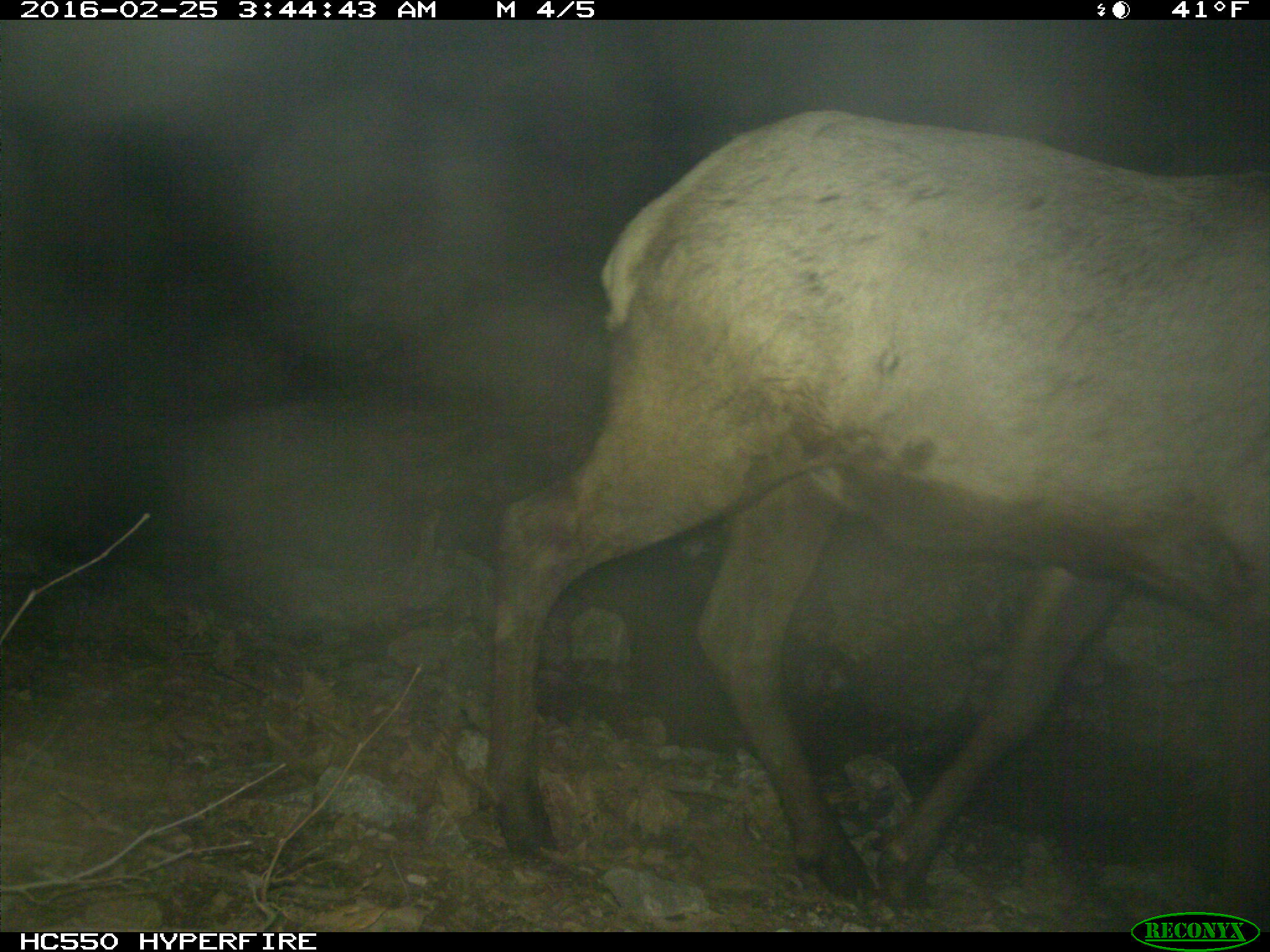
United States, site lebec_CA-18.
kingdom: Animalia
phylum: Chordata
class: Mammalia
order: Artiodactyla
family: Cervidae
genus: Cervus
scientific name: Cervus canadensis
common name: elk